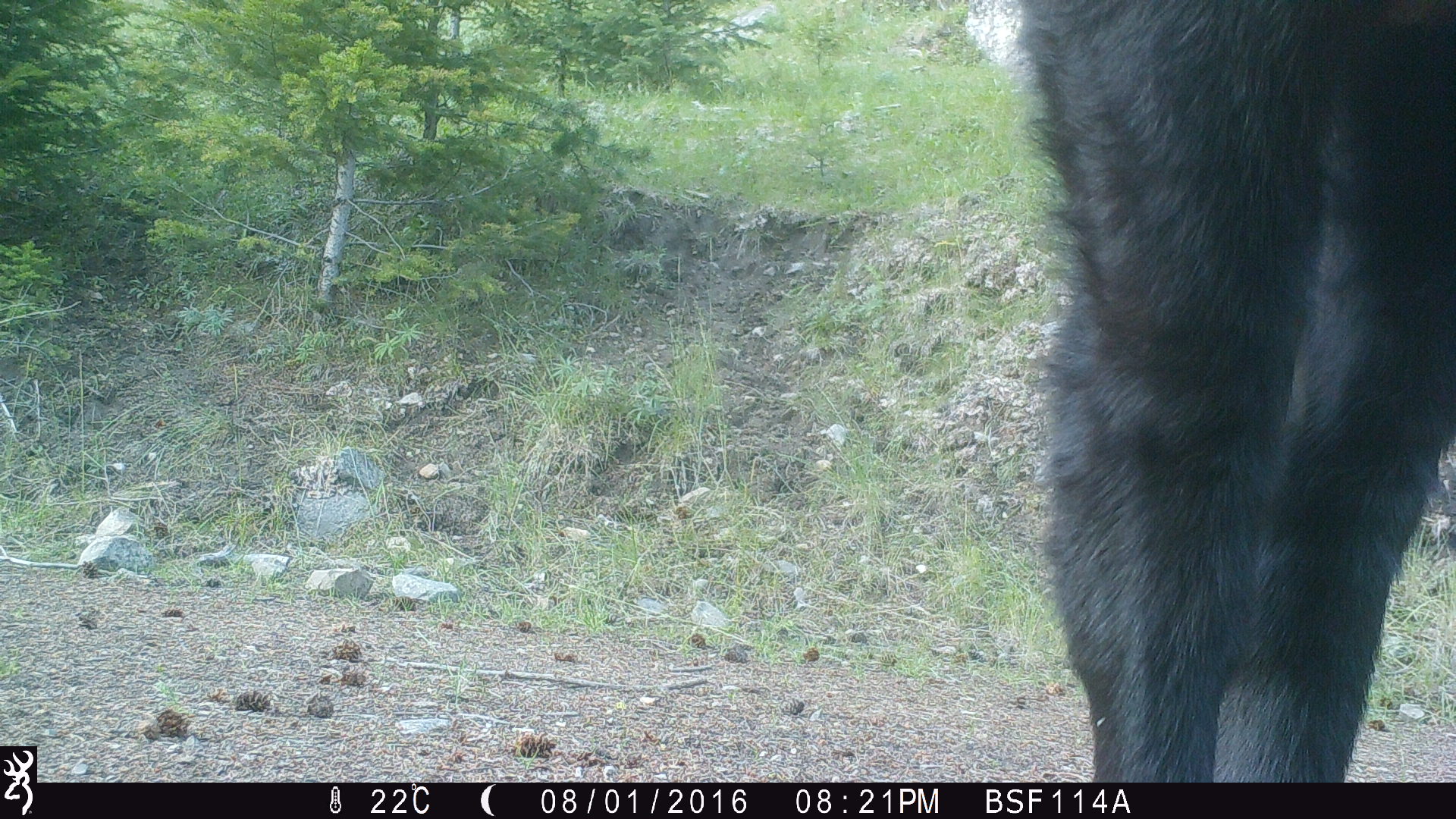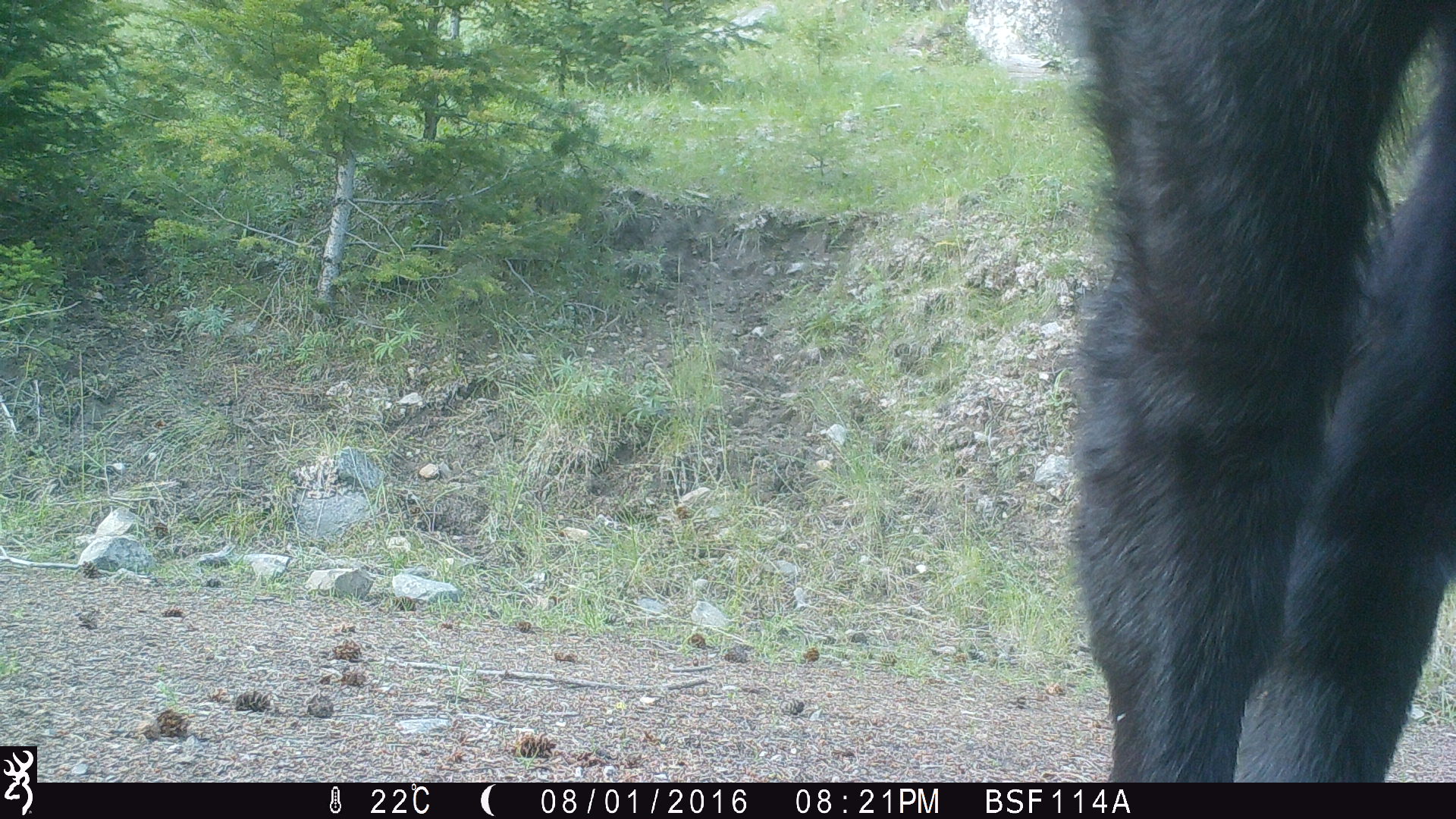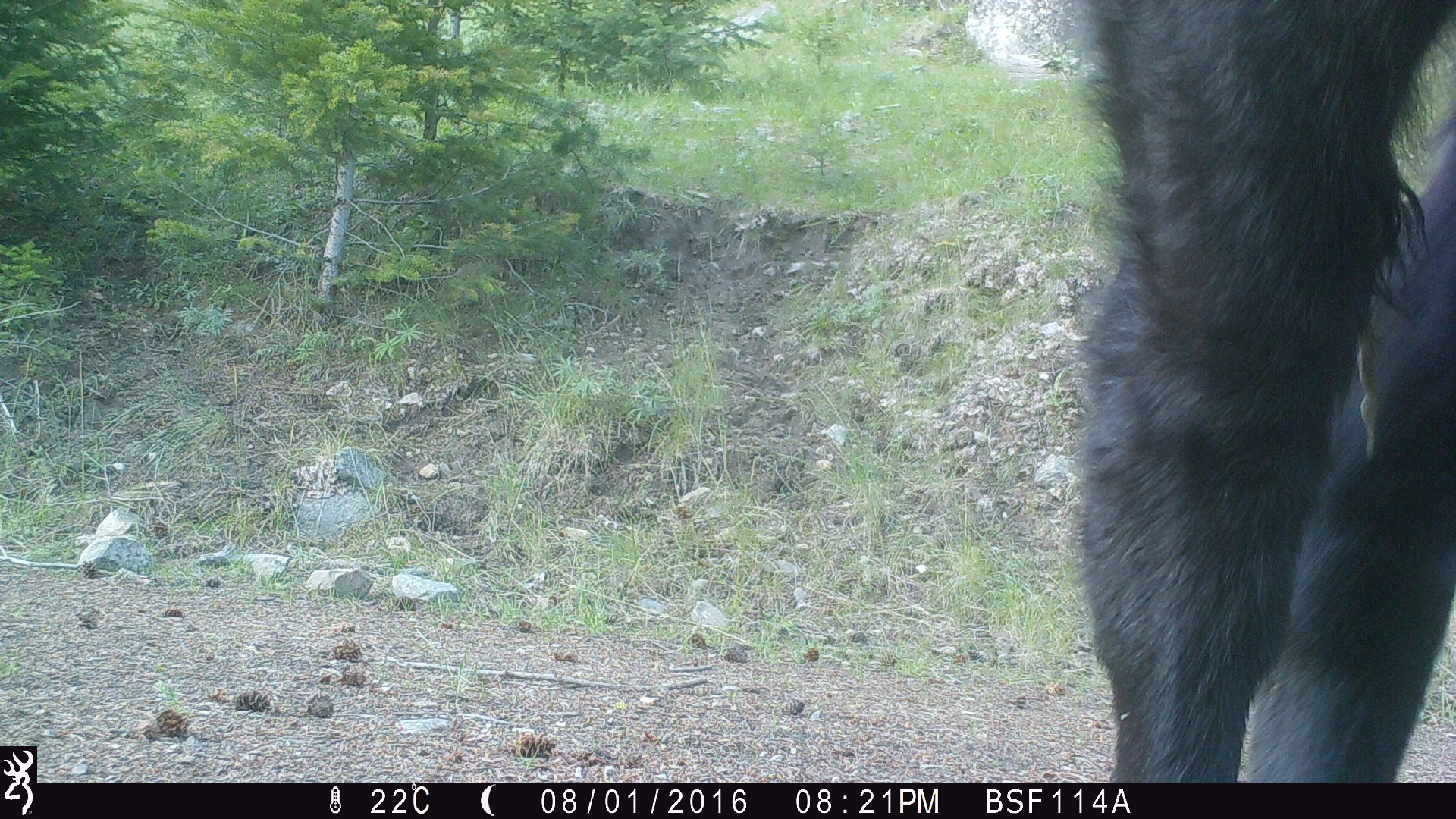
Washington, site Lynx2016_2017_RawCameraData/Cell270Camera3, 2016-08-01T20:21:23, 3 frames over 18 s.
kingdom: Animalia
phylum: Chordata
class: Mammalia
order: Artiodactyla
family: Bovidae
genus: Bos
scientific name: Bos taurus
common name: domestic cattle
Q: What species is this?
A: Domestic cattle (Bos taurus).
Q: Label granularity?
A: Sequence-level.